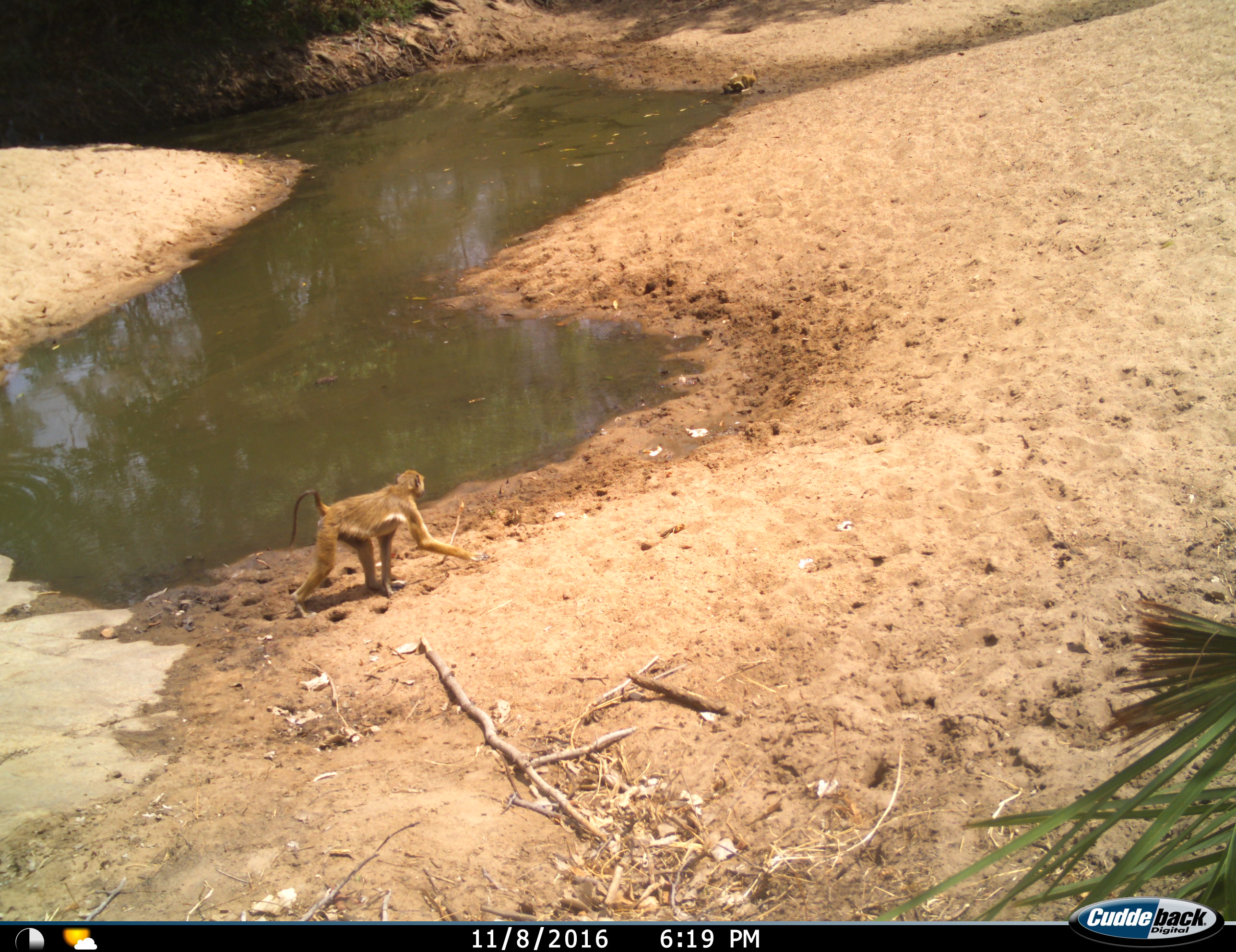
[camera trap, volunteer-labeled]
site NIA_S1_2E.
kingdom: Animalia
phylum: Chordata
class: Mammalia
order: Primates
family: Cercopithecidae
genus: Papio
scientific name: Papio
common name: baboon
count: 1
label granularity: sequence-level